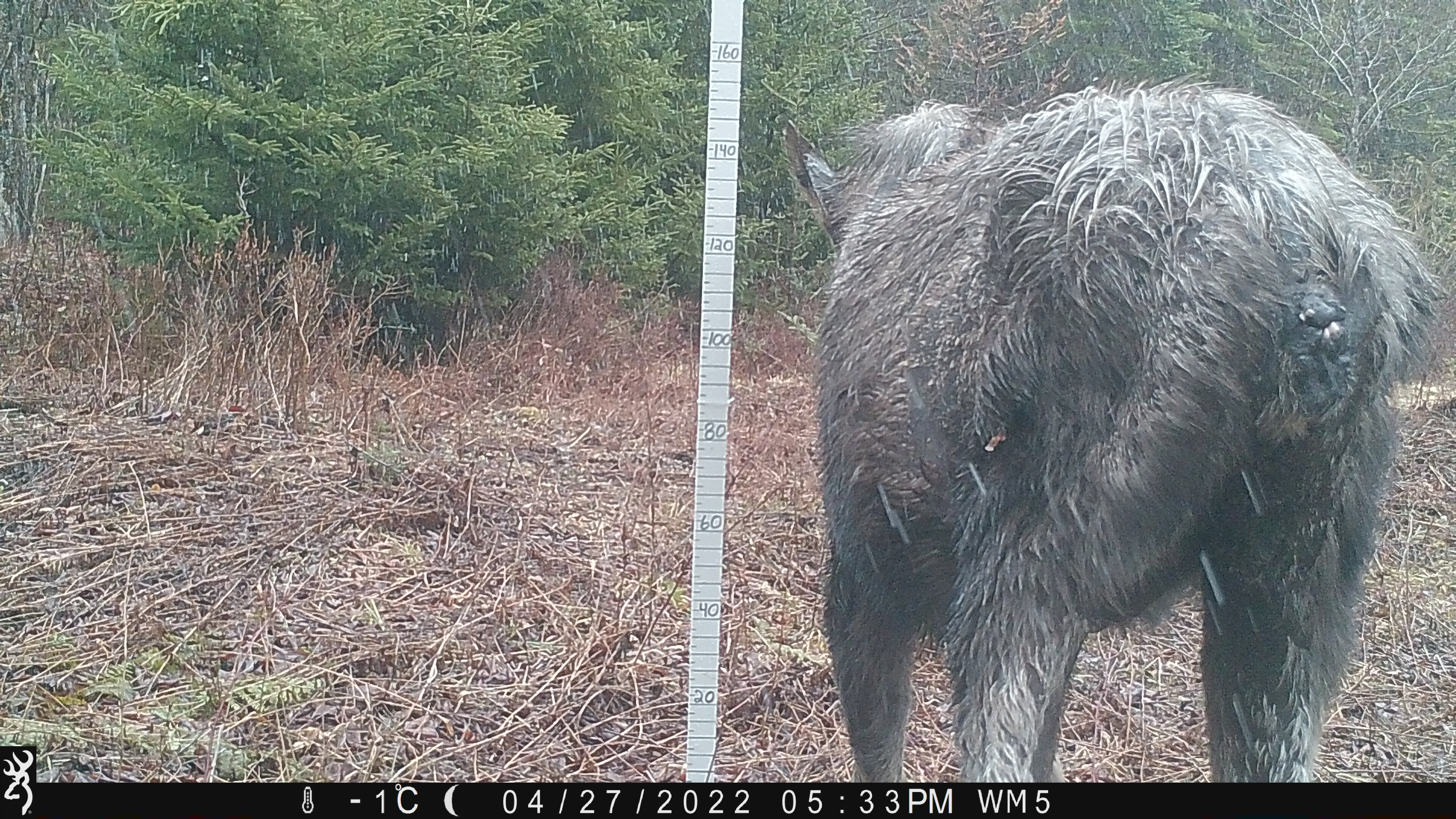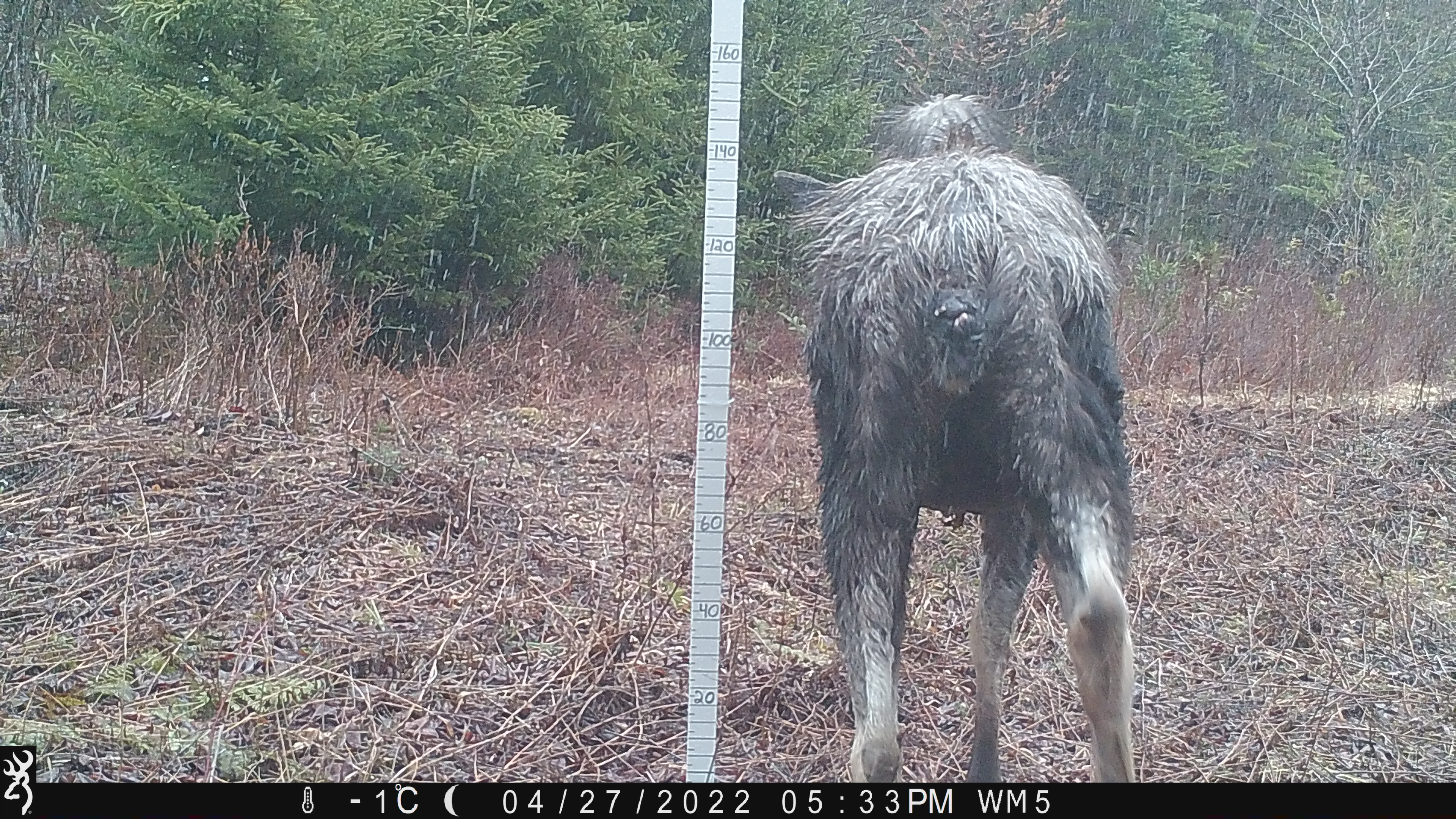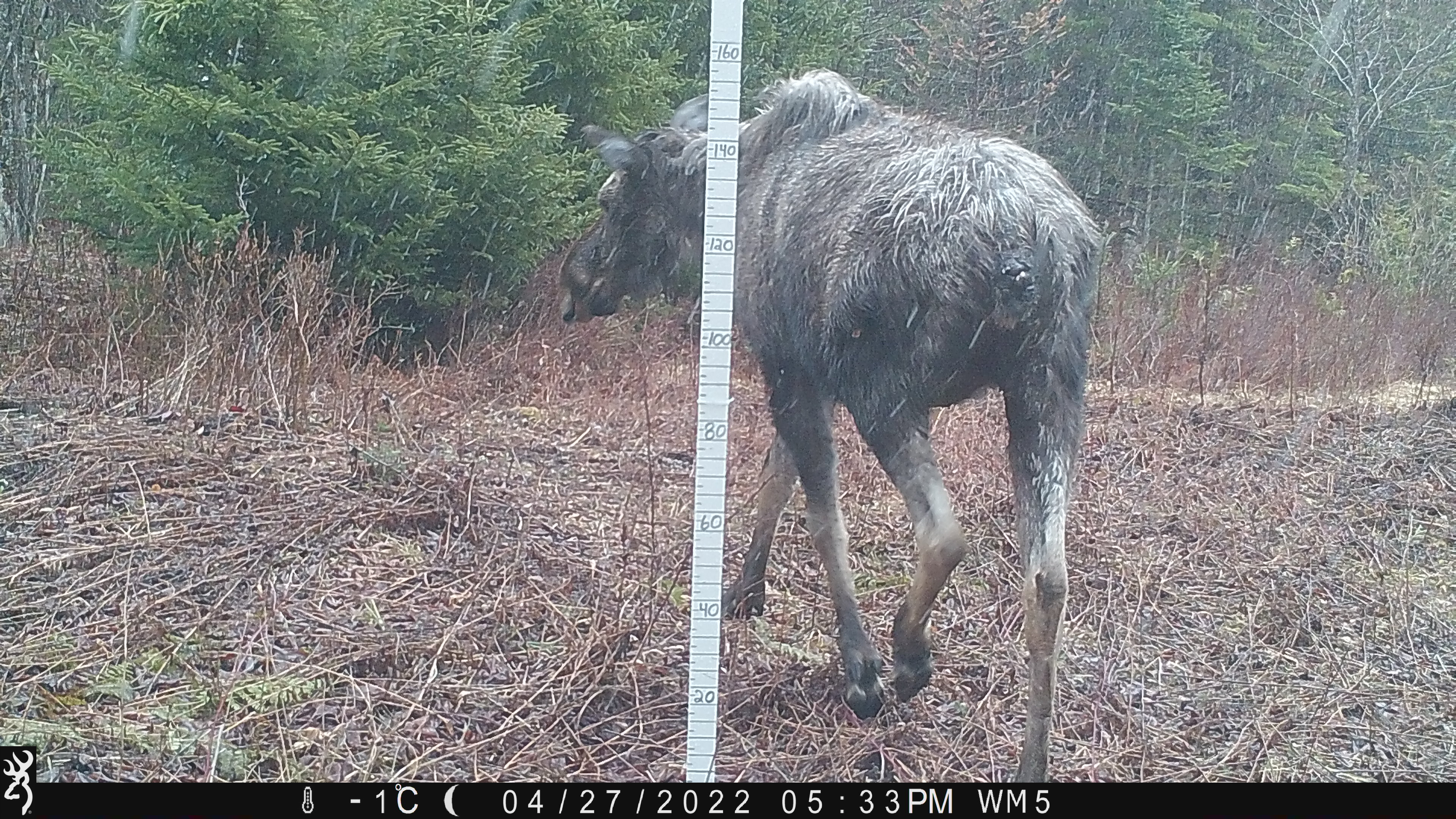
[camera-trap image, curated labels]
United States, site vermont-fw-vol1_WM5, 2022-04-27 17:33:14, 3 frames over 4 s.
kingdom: Animalia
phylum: Chordata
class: Mammalia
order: Artiodactyla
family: Cervidae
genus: Alces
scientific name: Alces alces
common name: moose